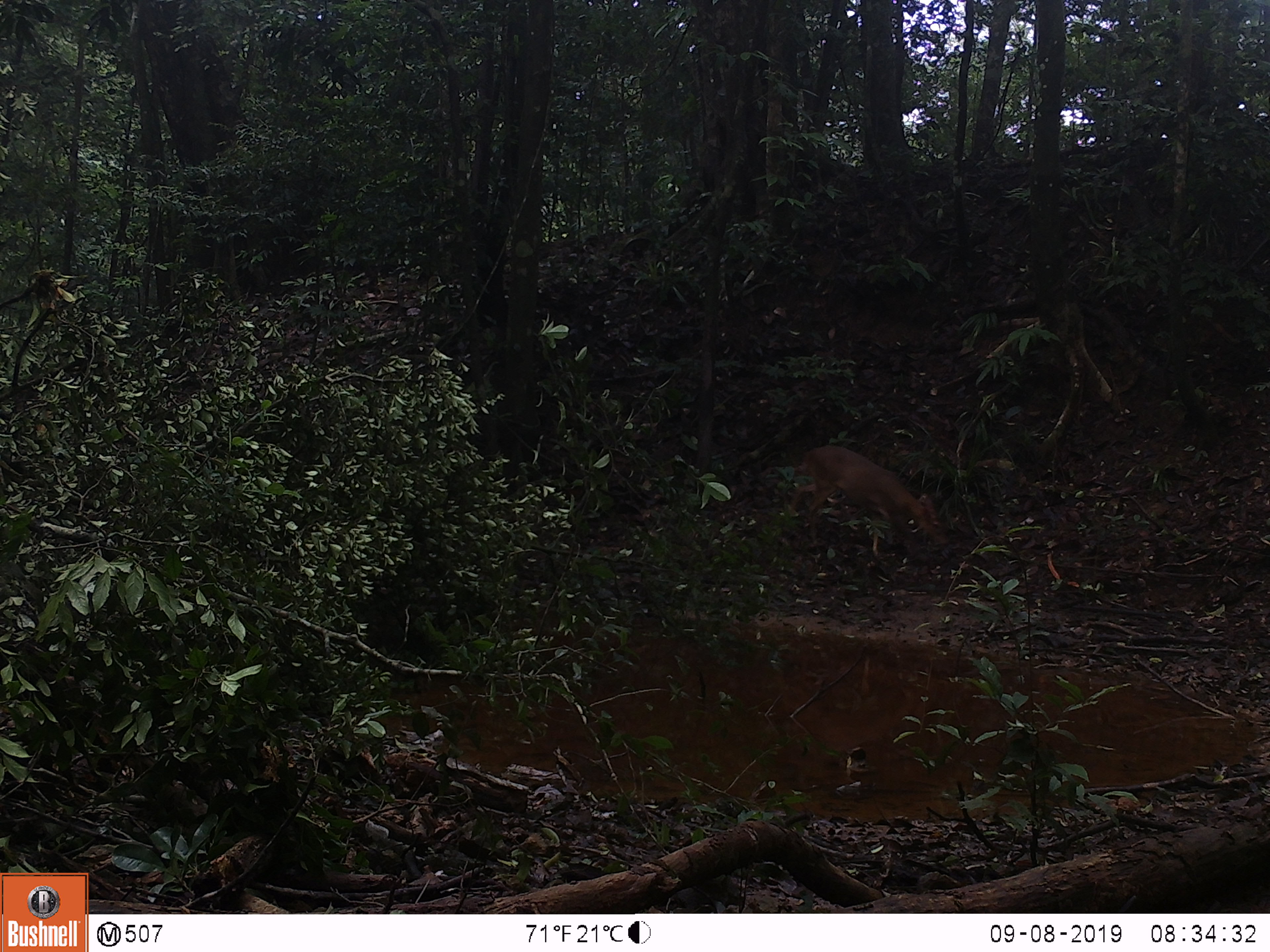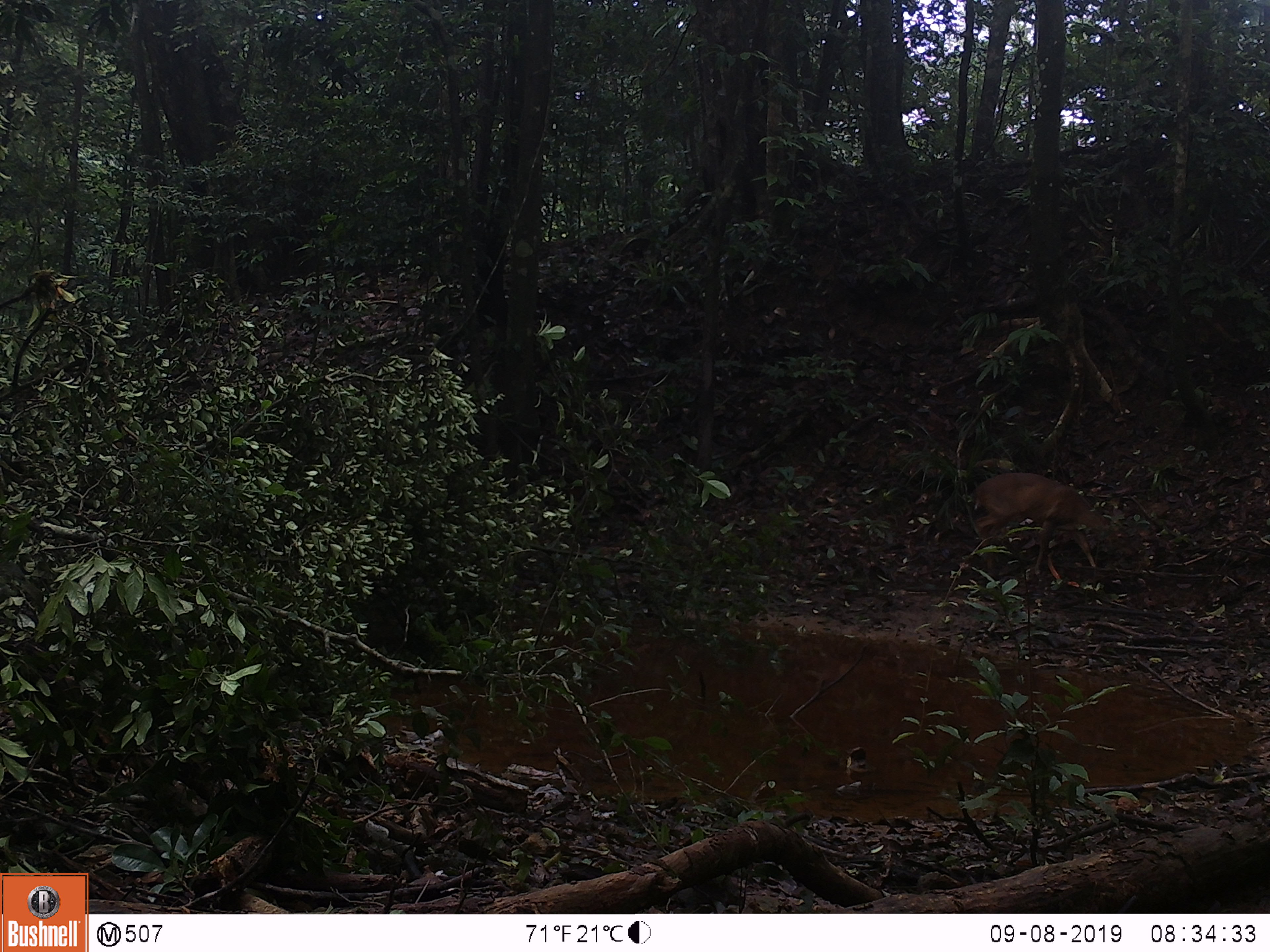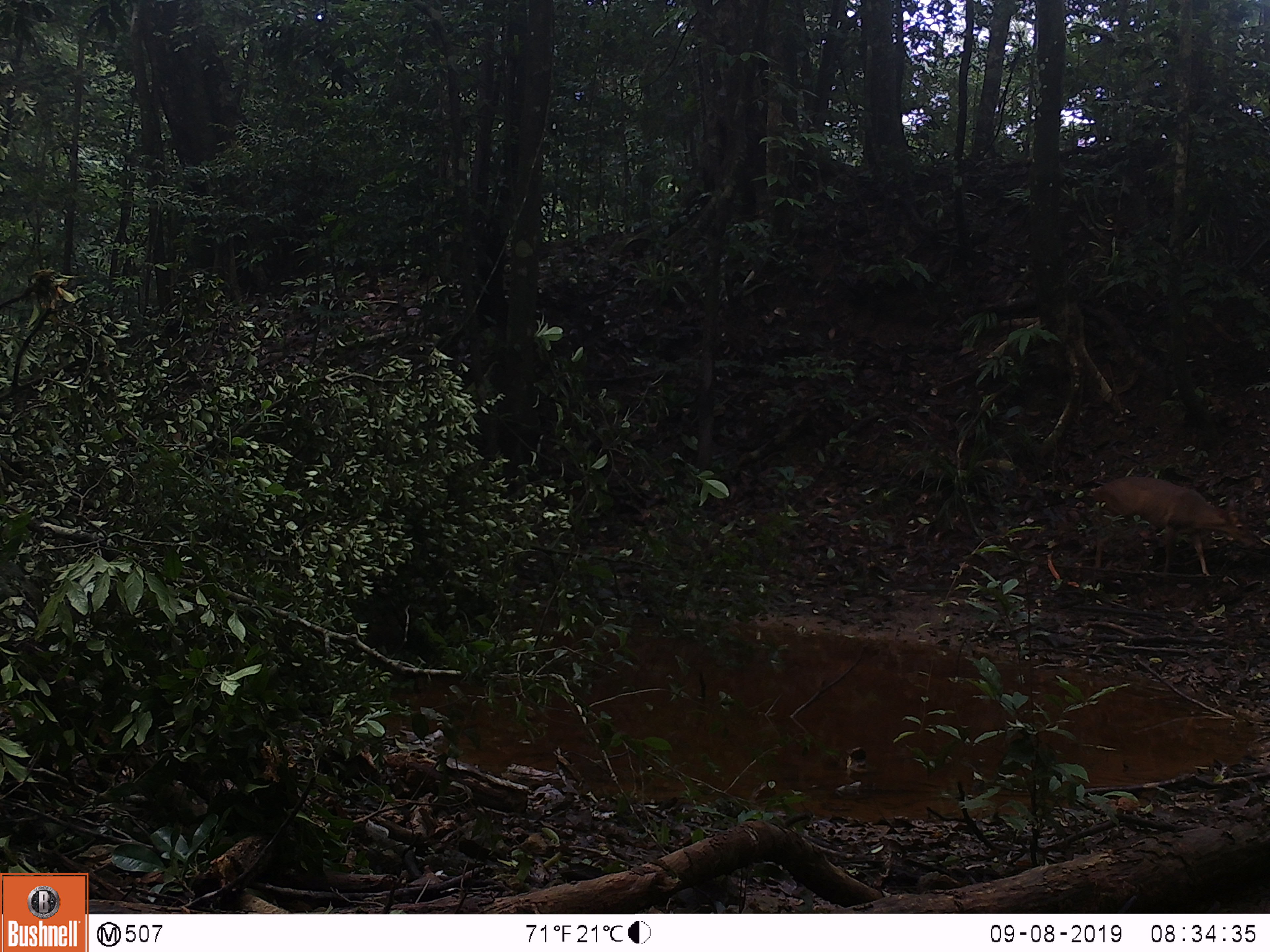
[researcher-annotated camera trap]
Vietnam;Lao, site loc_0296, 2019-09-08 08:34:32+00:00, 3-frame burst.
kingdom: Animalia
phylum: Chordata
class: Mammalia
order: Artiodactyla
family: Cervidae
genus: Muntiacus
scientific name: Muntiacus vuquangensis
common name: large-antlered muntjac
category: large antlered muntjac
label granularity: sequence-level